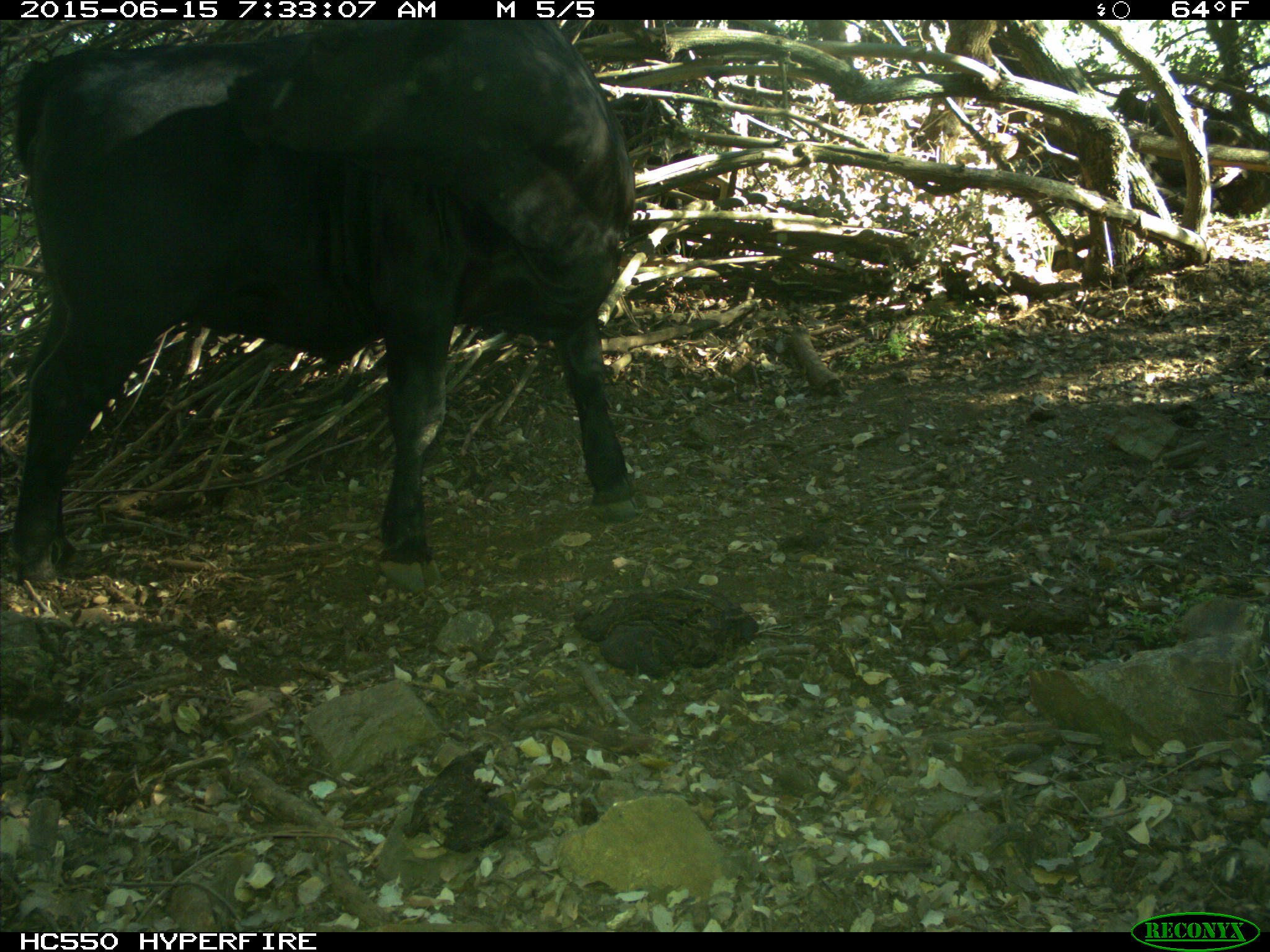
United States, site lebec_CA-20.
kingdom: Animalia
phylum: Chordata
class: Mammalia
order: Artiodactyla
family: Bovidae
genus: Bos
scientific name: Bos taurus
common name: domestic cow